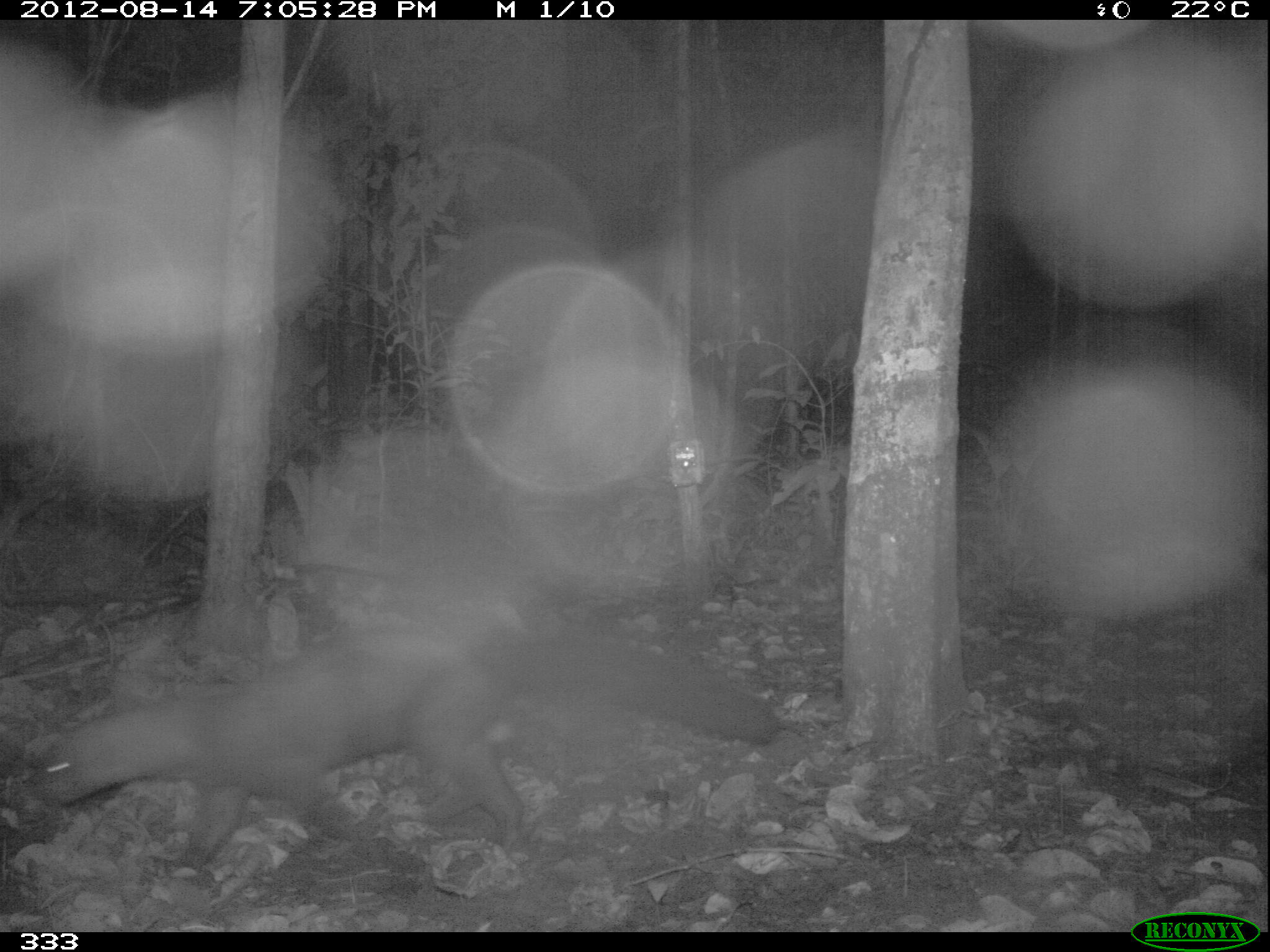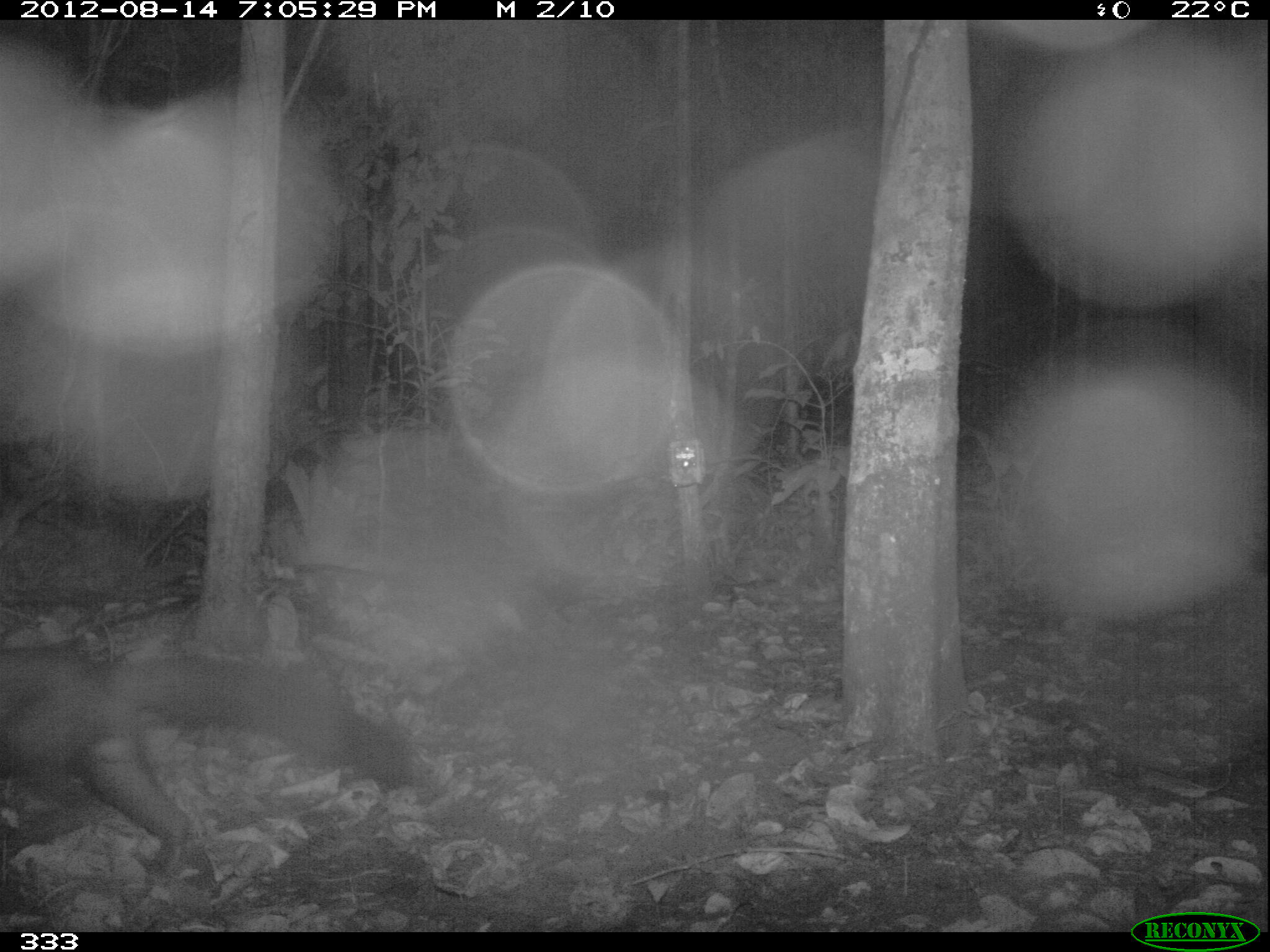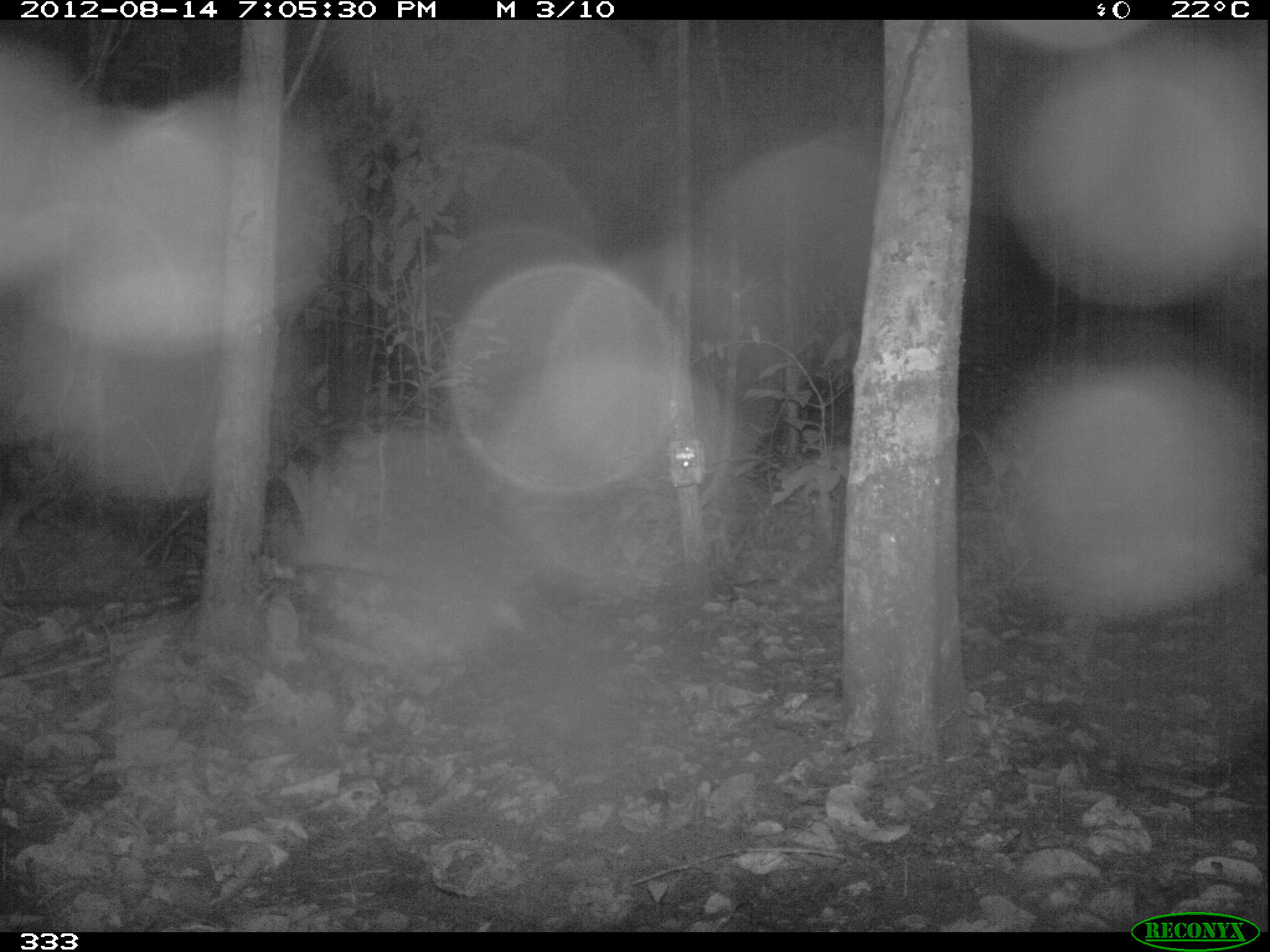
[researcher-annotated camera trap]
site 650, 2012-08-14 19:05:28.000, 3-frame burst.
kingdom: Animalia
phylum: Chordata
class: Mammalia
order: Carnivora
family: Mustelidae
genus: Eira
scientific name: Eira barbara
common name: tayra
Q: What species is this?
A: Eira barbara (tayra).